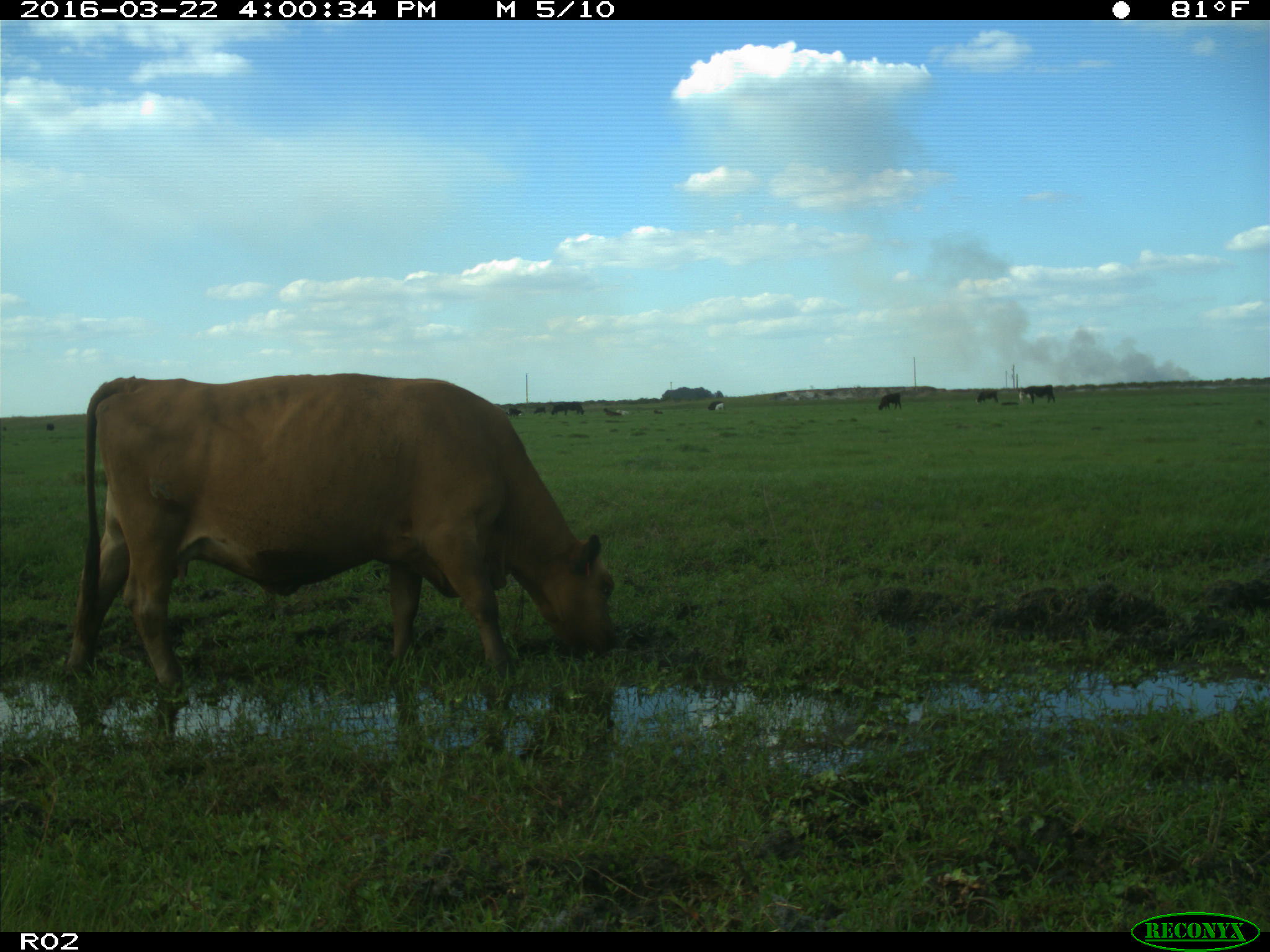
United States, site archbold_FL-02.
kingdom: Animalia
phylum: Chordata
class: Mammalia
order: Artiodactyla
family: Bovidae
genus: Bos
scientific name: Bos taurus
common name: domestic cow